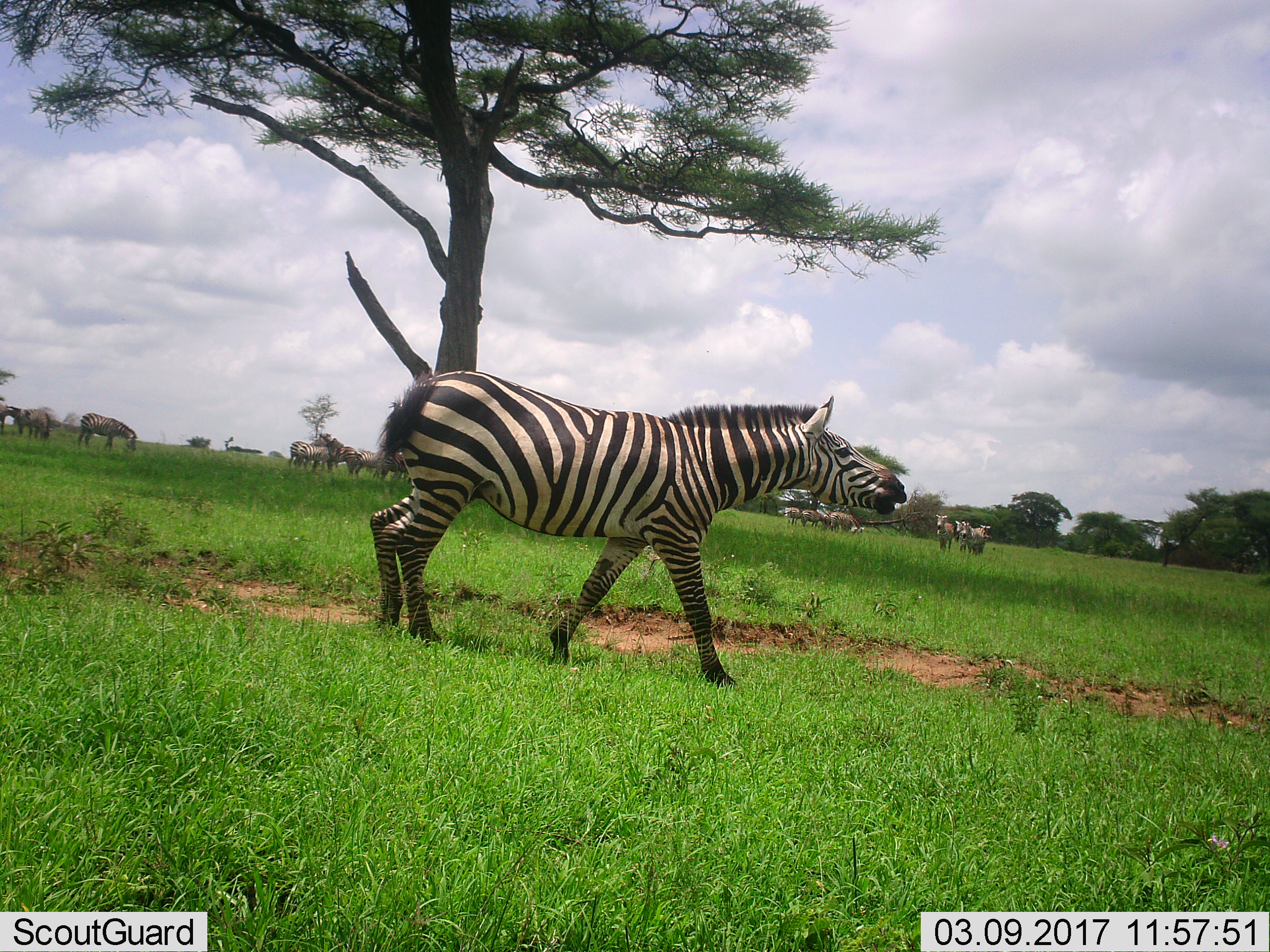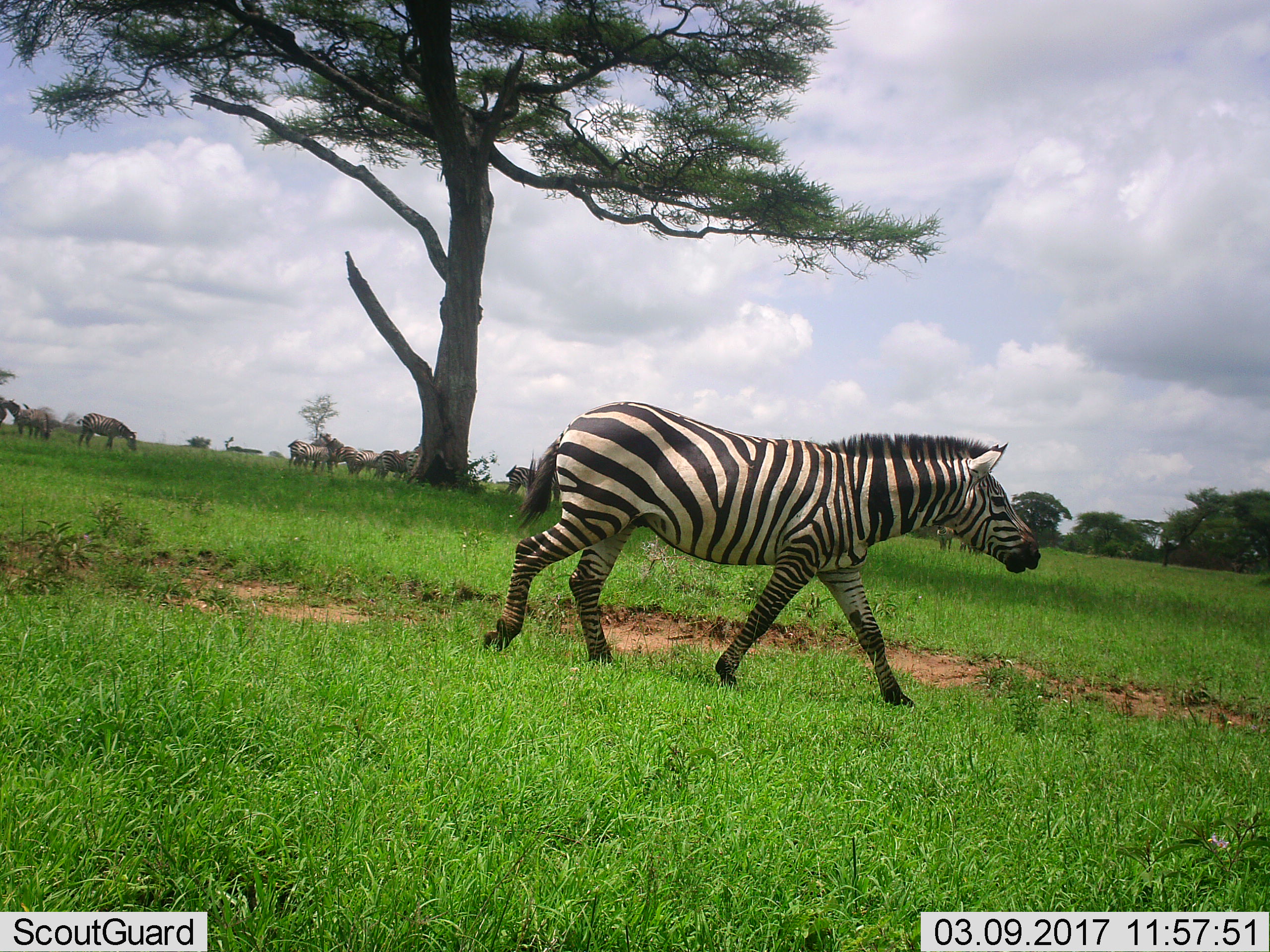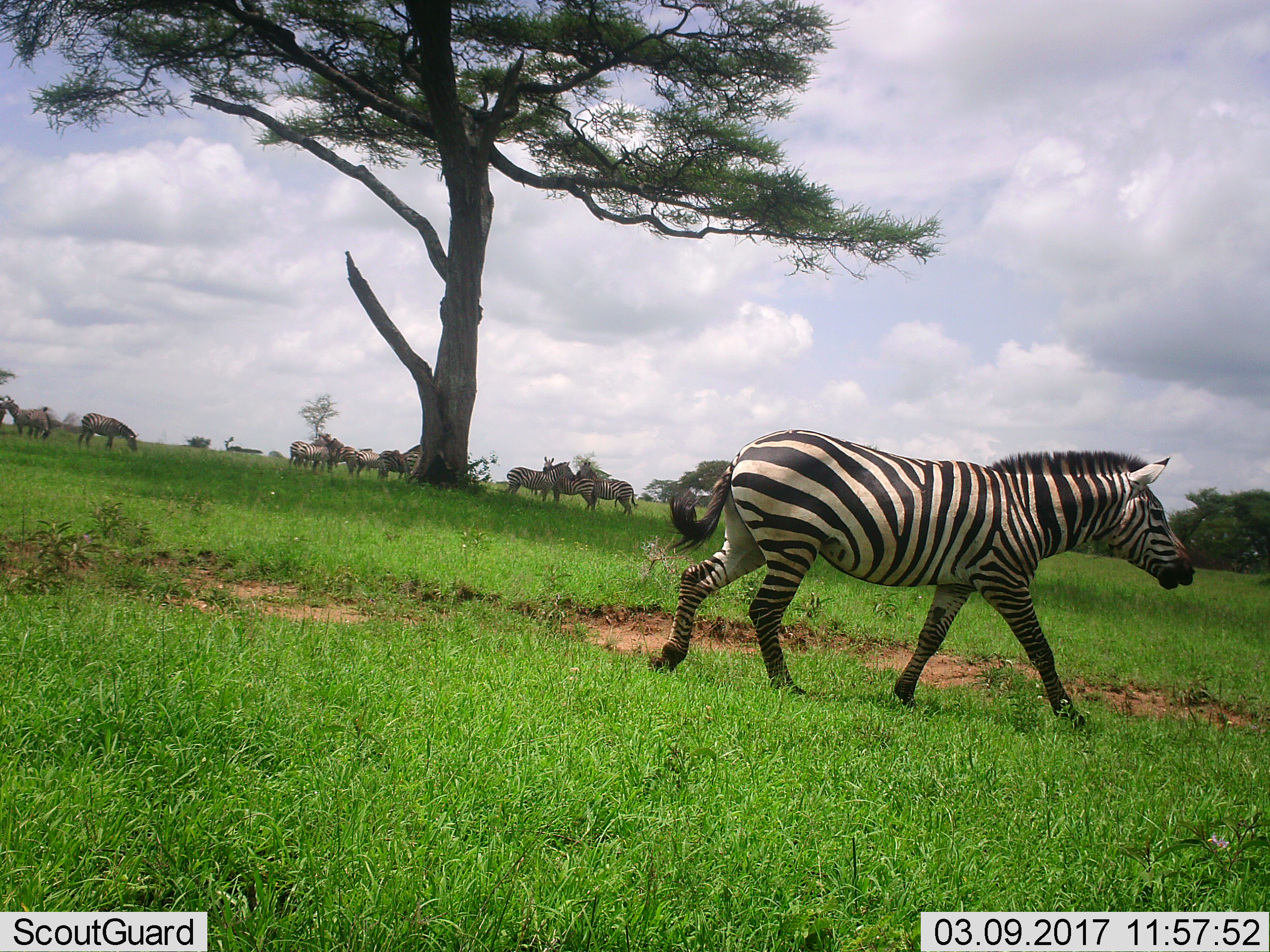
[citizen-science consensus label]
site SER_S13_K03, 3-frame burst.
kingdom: Animalia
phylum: Chordata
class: Mammalia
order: Perissodactyla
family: Equidae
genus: Equus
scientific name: Equus quagga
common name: plains zebra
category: zebraplains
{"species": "zebraplains (plains zebra) (Equus quagga)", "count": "11-50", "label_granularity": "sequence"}